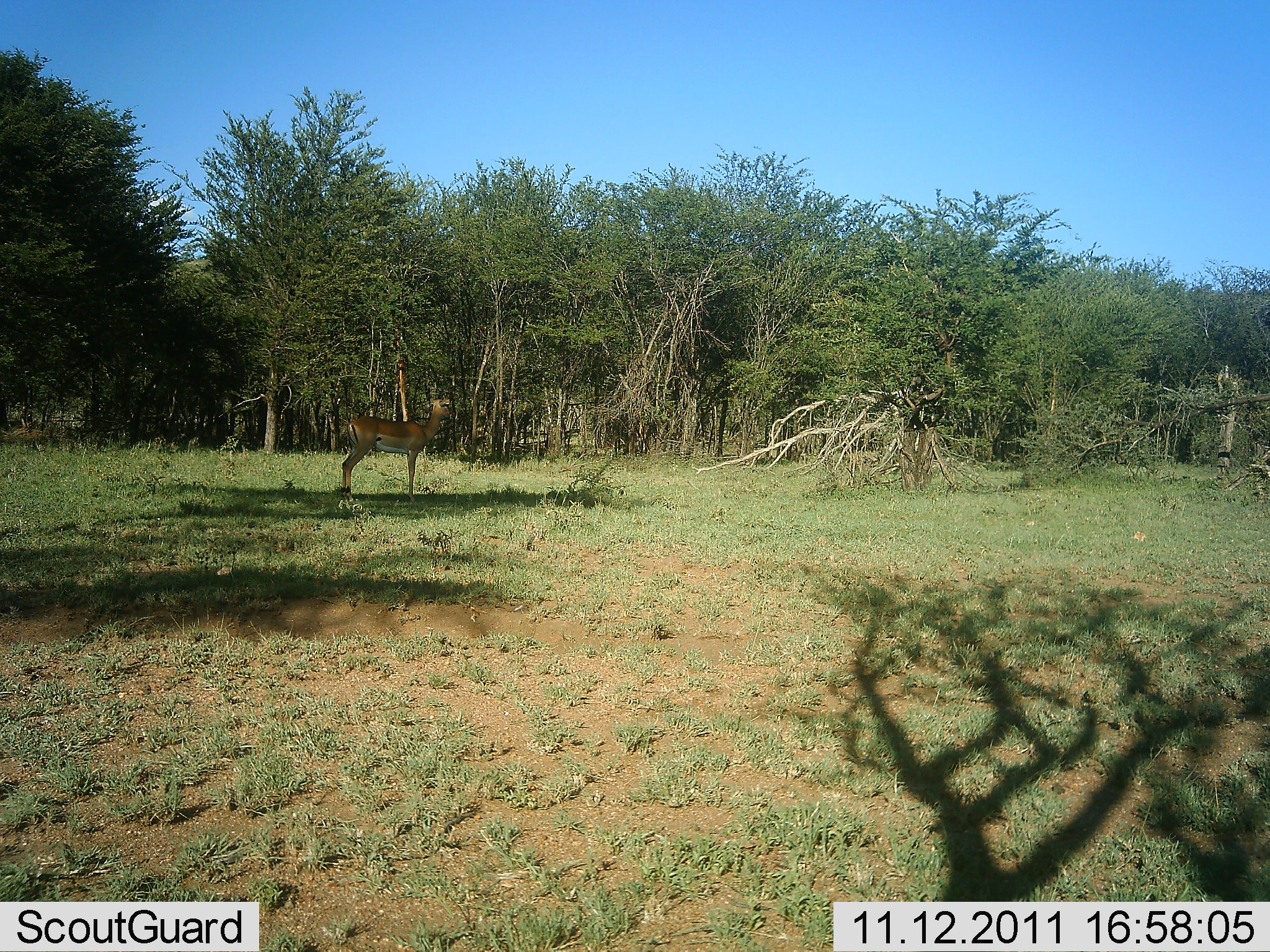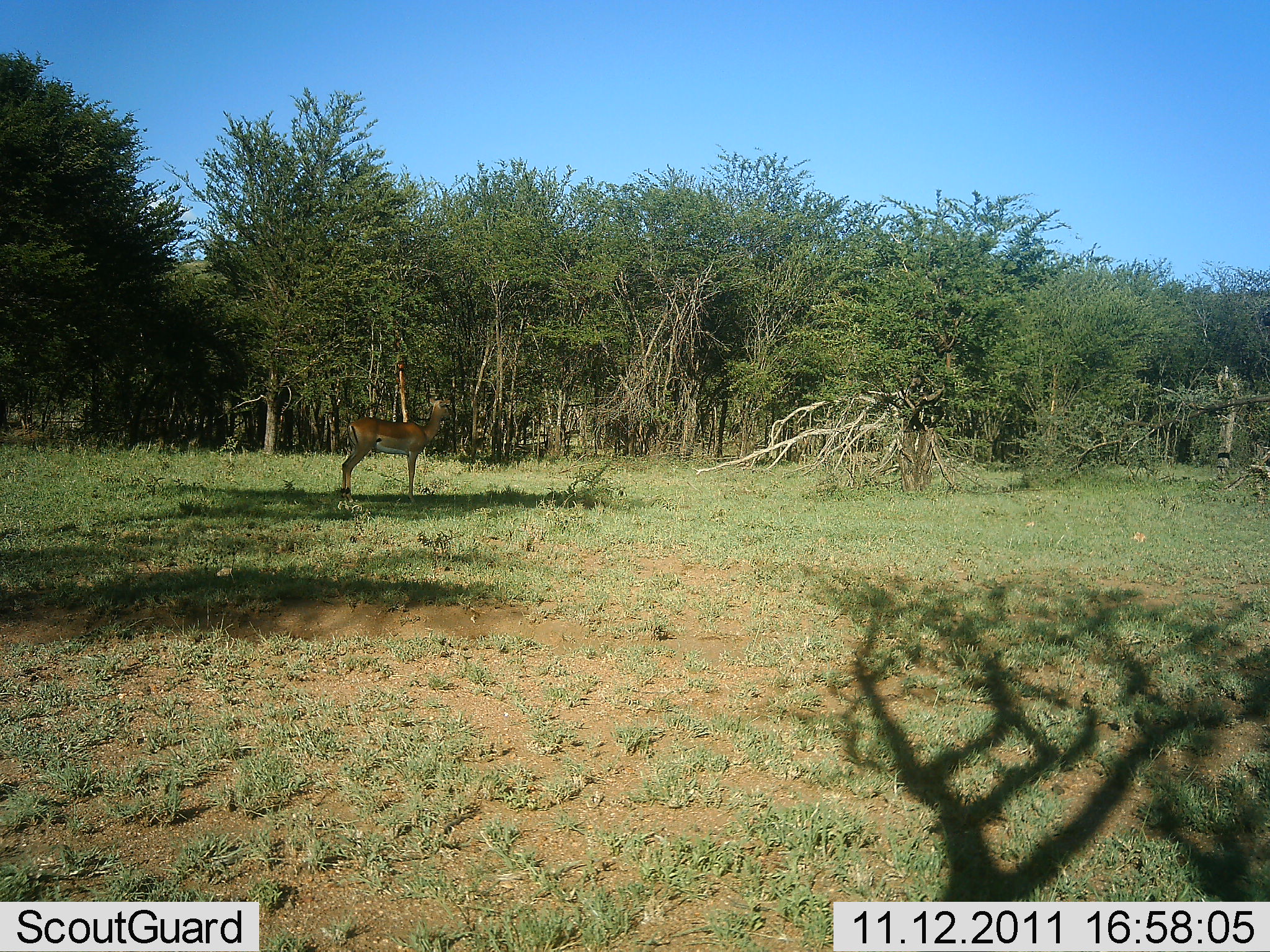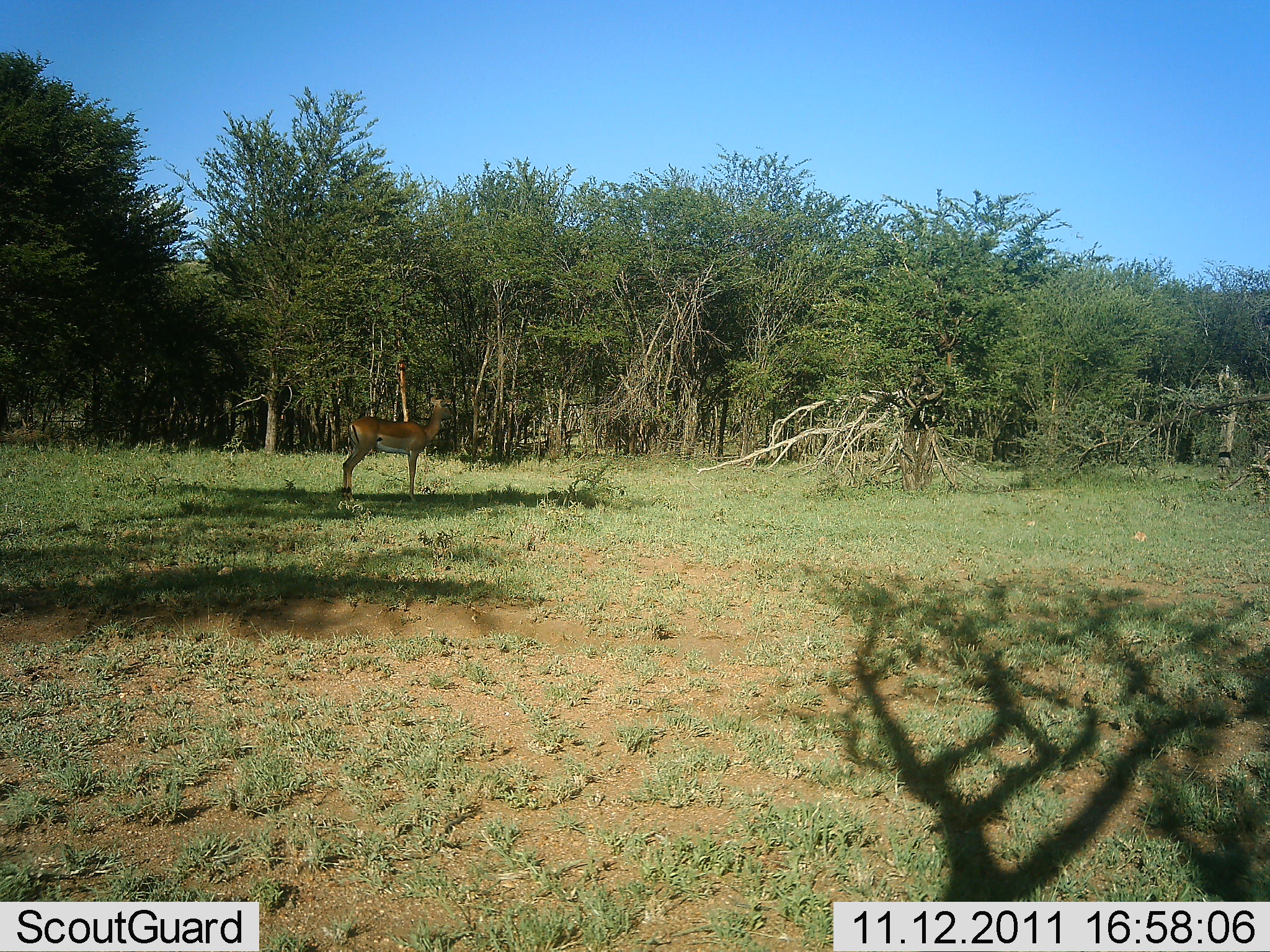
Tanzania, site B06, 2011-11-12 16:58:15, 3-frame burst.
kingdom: Animalia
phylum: Chordata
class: Mammalia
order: Artiodactyla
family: Bovidae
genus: Nanger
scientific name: Nanger granti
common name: grant's gazelle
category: gazellegrants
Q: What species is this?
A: Gazellegrants (grant's gazelle) (Nanger granti).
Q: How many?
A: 1.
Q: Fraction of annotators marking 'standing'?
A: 100%.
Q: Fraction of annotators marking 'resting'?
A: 0%.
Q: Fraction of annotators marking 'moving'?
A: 0%.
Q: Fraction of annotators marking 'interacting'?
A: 0%.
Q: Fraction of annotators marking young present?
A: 0%.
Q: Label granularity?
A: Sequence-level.